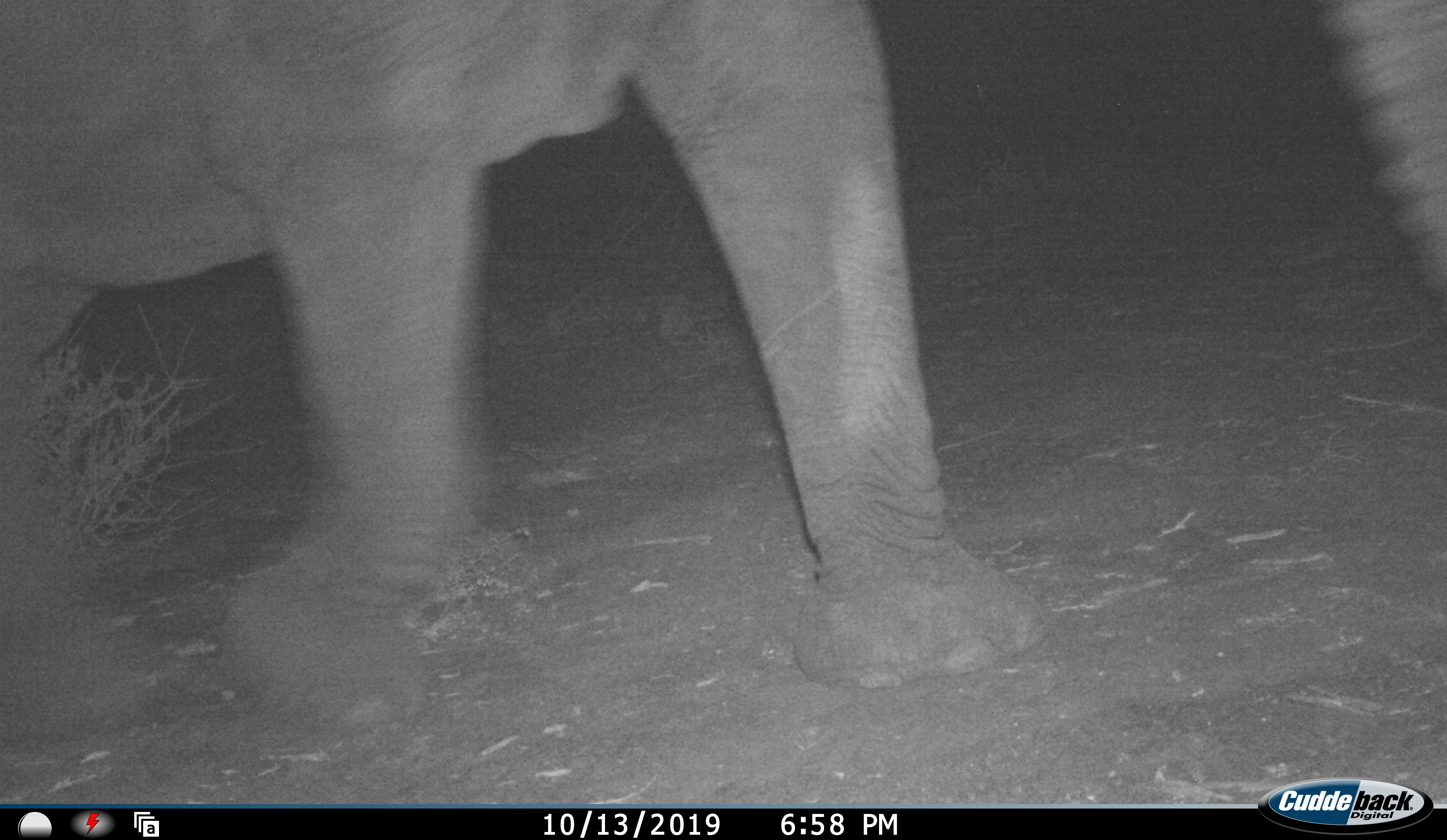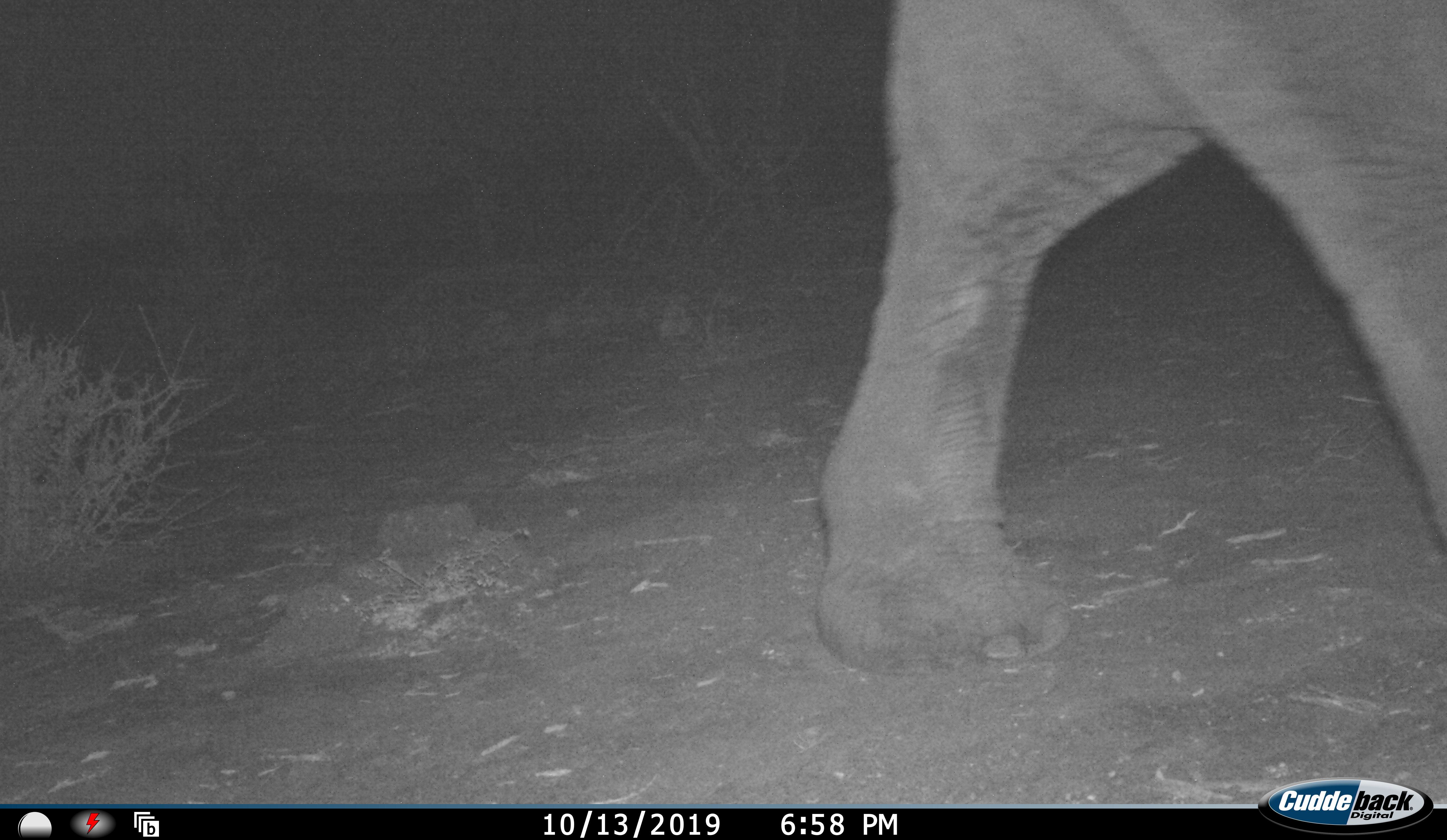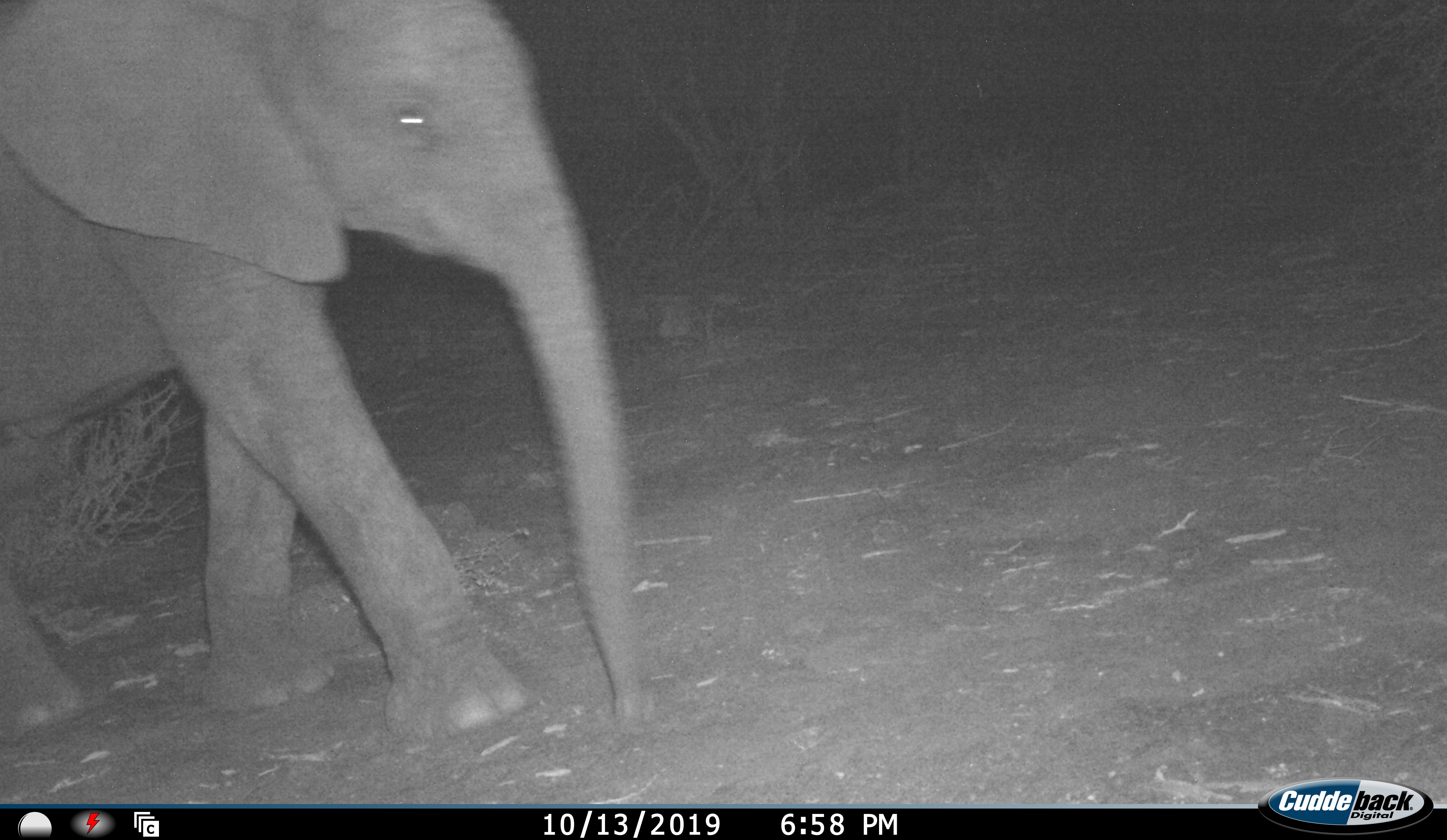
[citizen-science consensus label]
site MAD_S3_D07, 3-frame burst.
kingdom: Animalia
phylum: Chordata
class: Mammalia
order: Proboscidea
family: Elephantidae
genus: Loxodonta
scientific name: Loxodonta africana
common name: african bush elephant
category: elephant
Elephant (african bush elephant) (Loxodonta africana), count 2. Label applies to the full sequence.